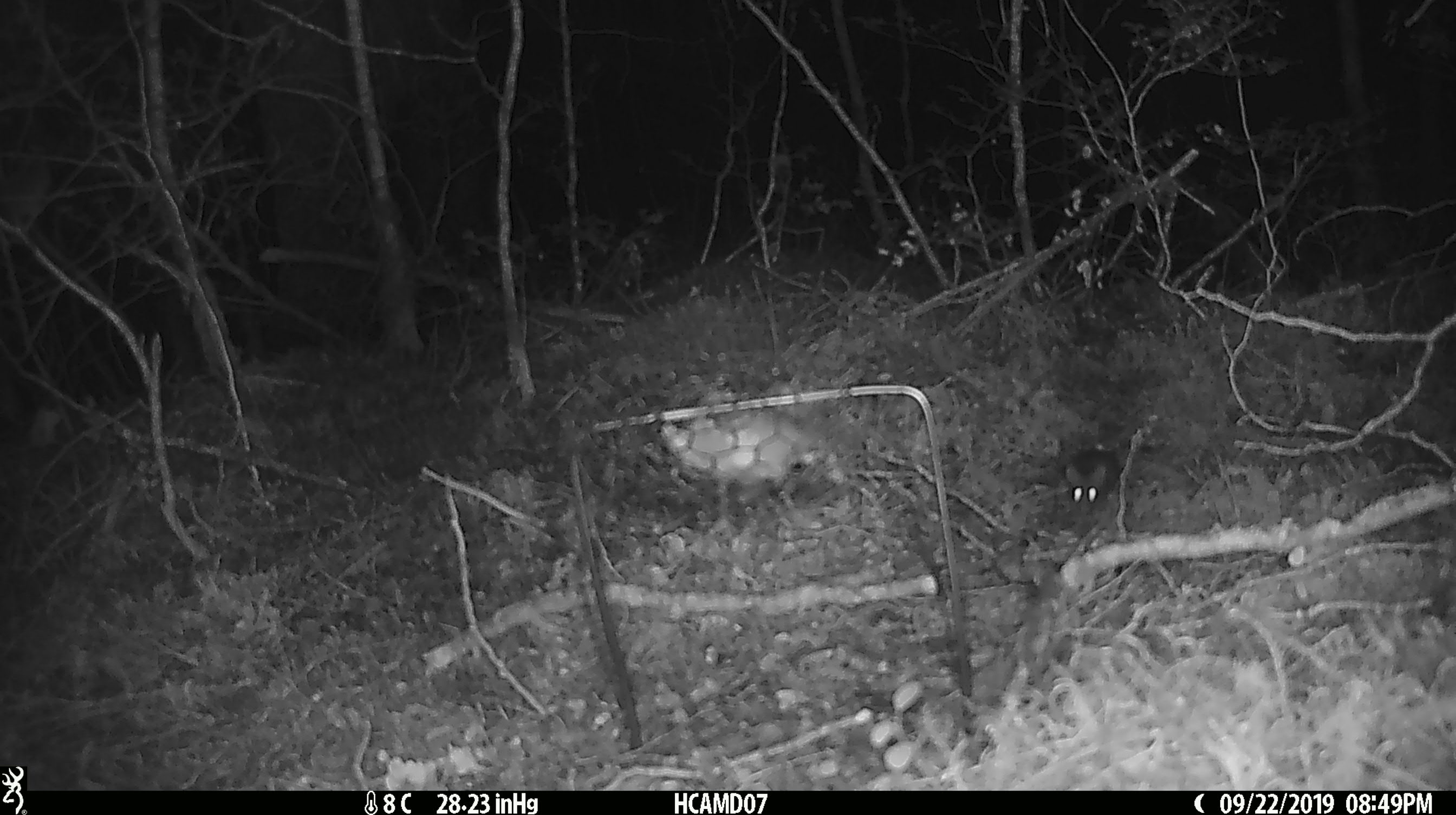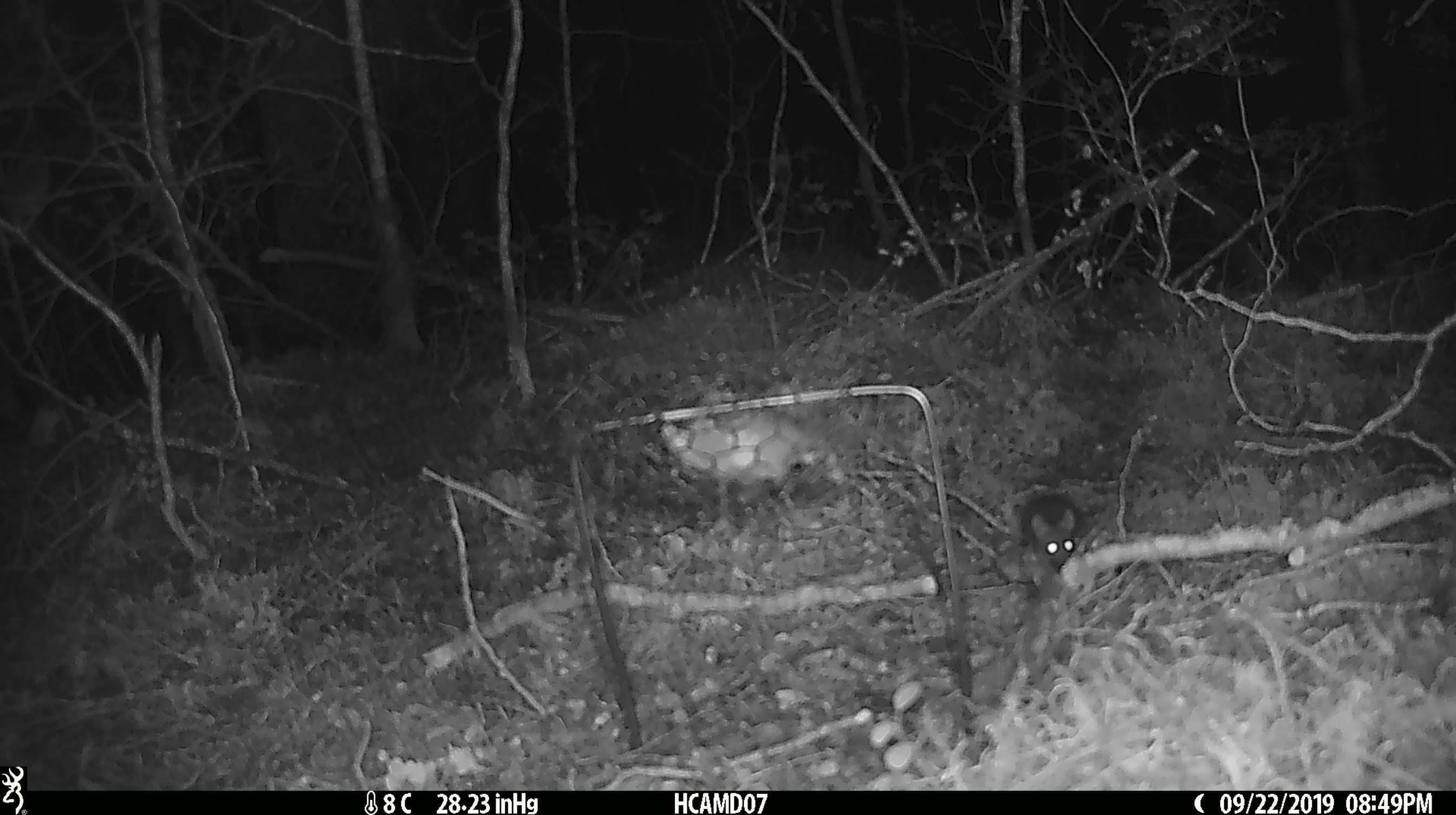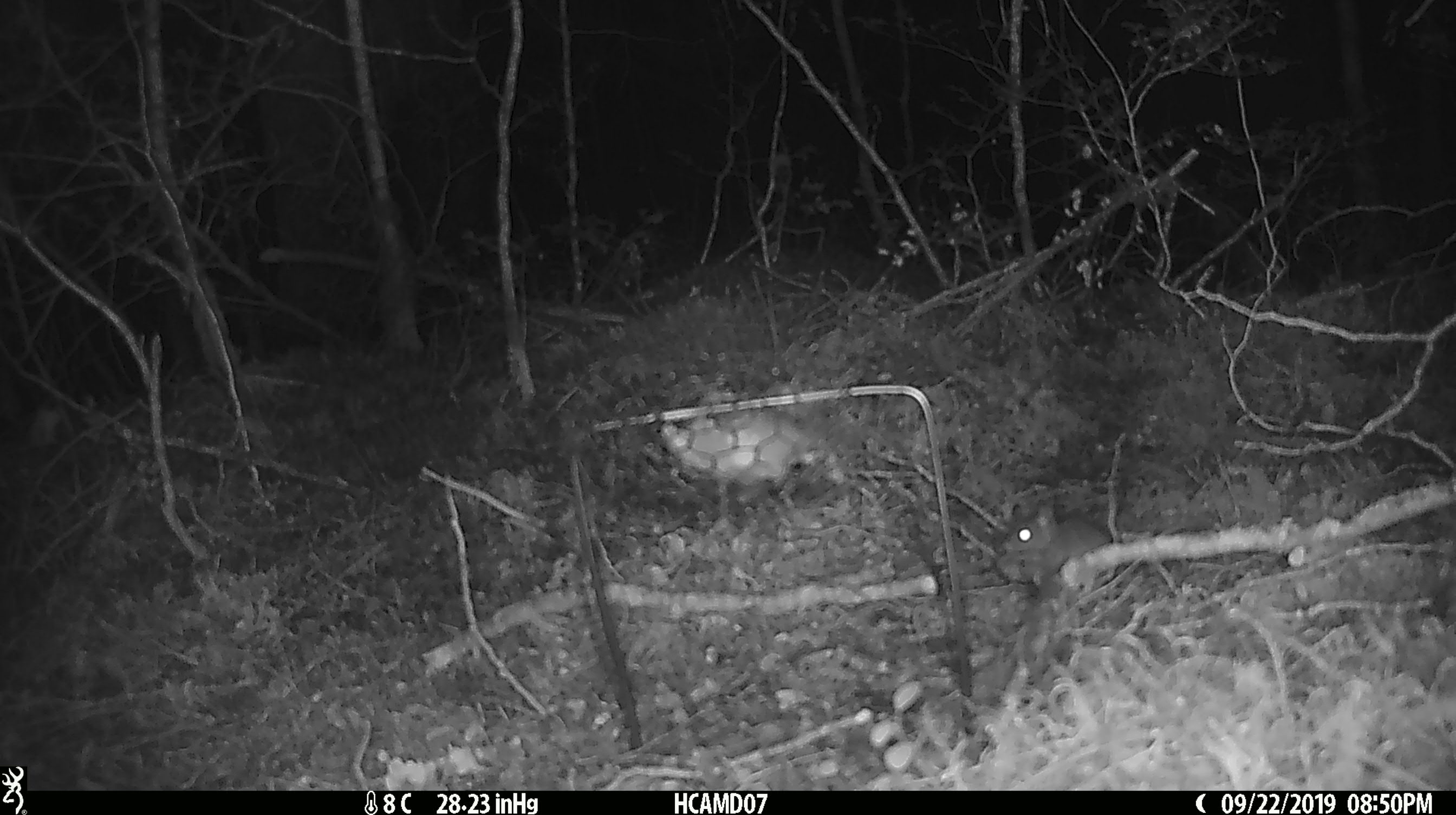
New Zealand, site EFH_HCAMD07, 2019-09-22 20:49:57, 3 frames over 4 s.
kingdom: Animalia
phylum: Chordata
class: Mammalia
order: Rodentia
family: Muridae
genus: Mus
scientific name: Mus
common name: mouse